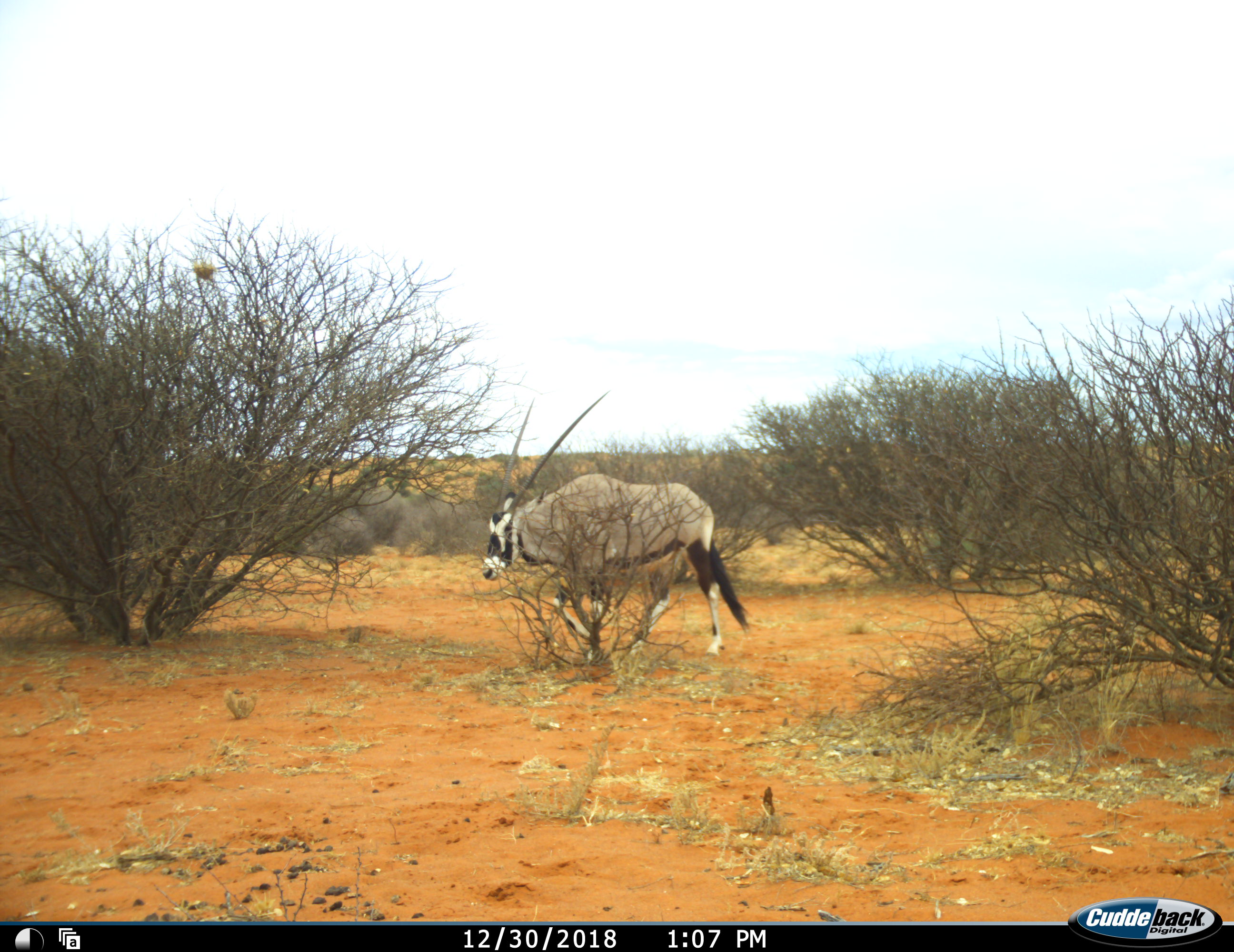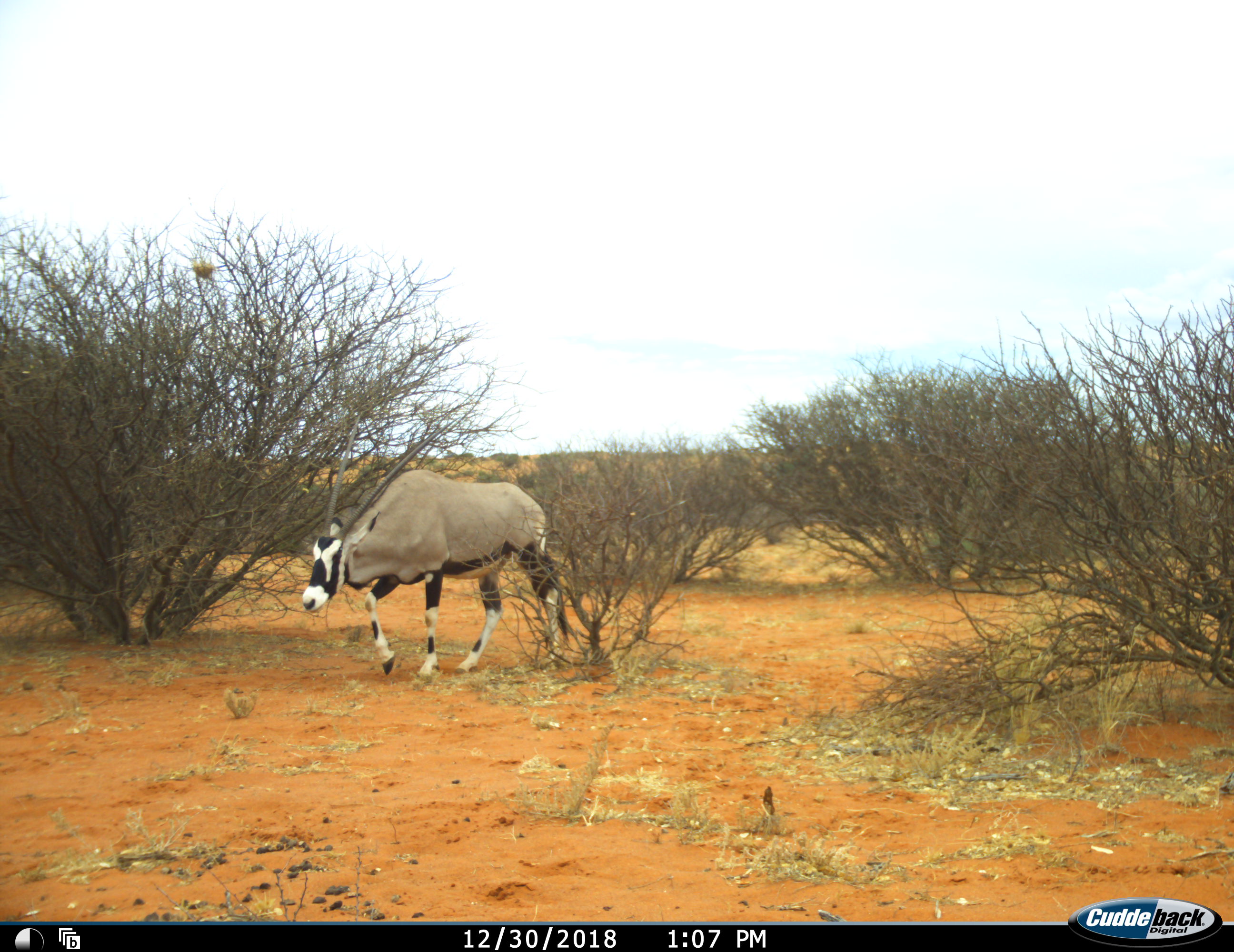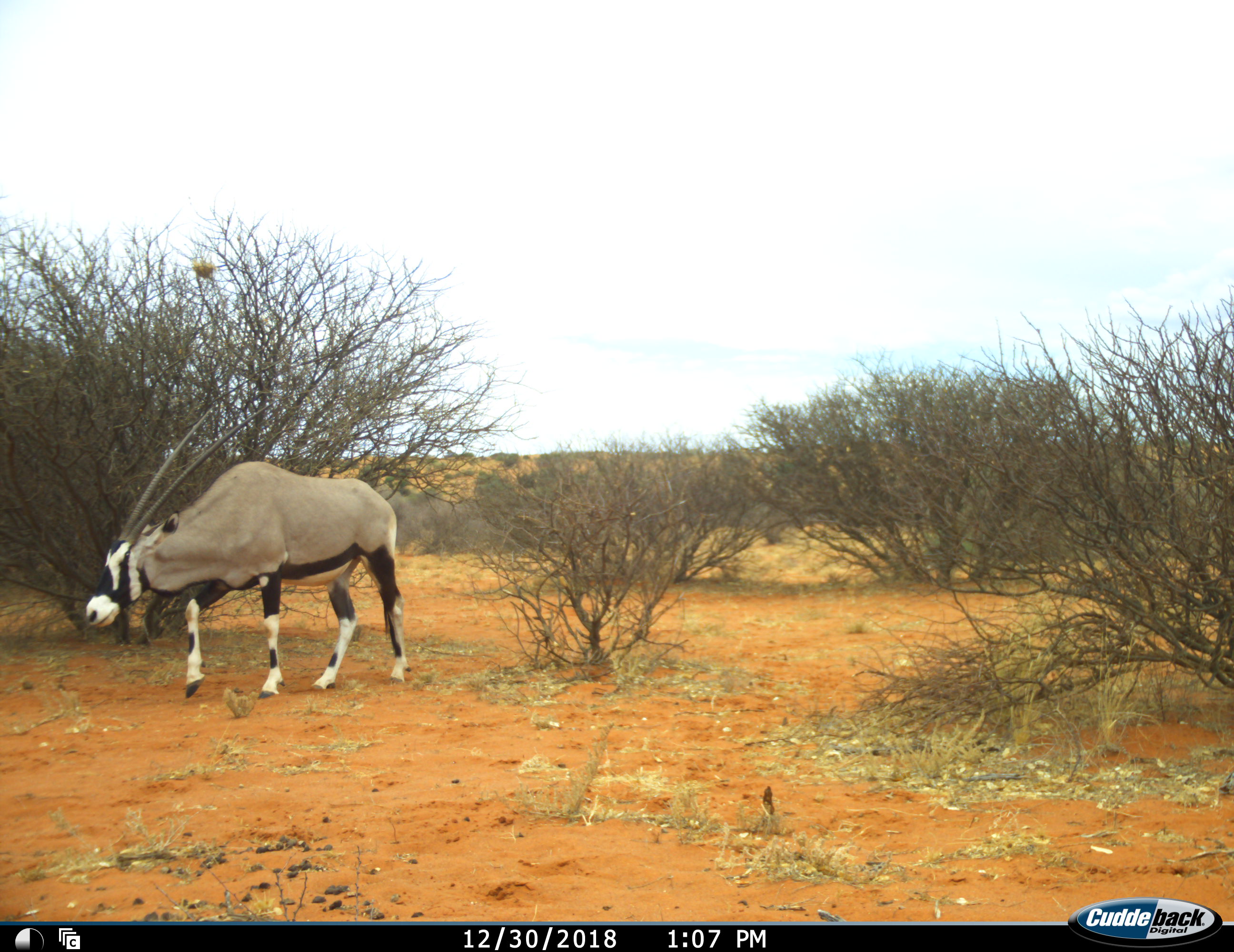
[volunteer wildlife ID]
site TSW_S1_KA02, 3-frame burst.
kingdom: Animalia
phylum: Chordata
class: Mammalia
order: Artiodactyla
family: Bovidae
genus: Oryx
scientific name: Oryx gazella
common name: gemsbok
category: oryx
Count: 1.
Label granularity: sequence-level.